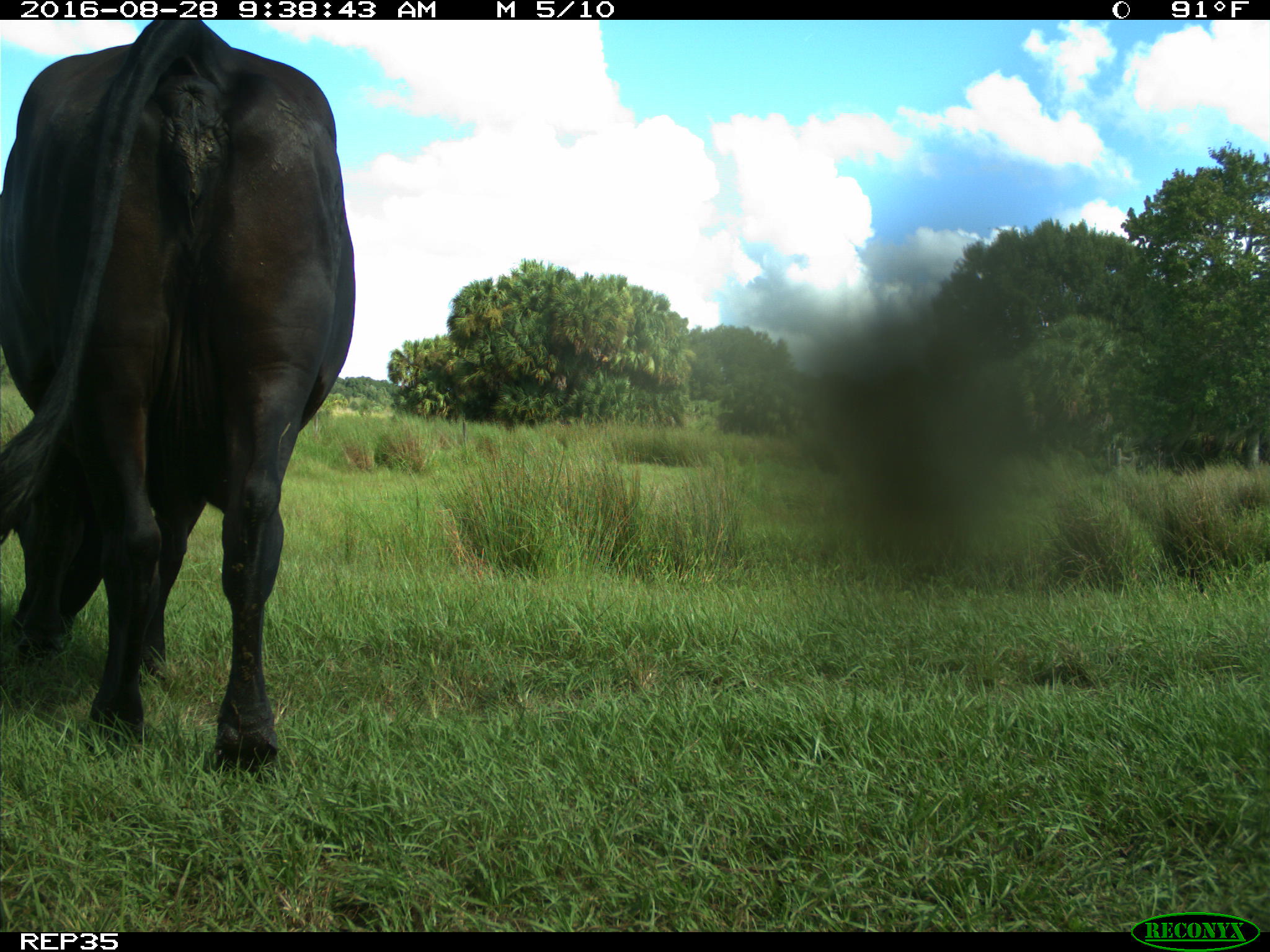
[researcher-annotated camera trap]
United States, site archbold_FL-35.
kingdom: Animalia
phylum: Chordata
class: Mammalia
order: Artiodactyla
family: Bovidae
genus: Bos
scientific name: Bos taurus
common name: domestic cow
Bos taurus (domestic cow).